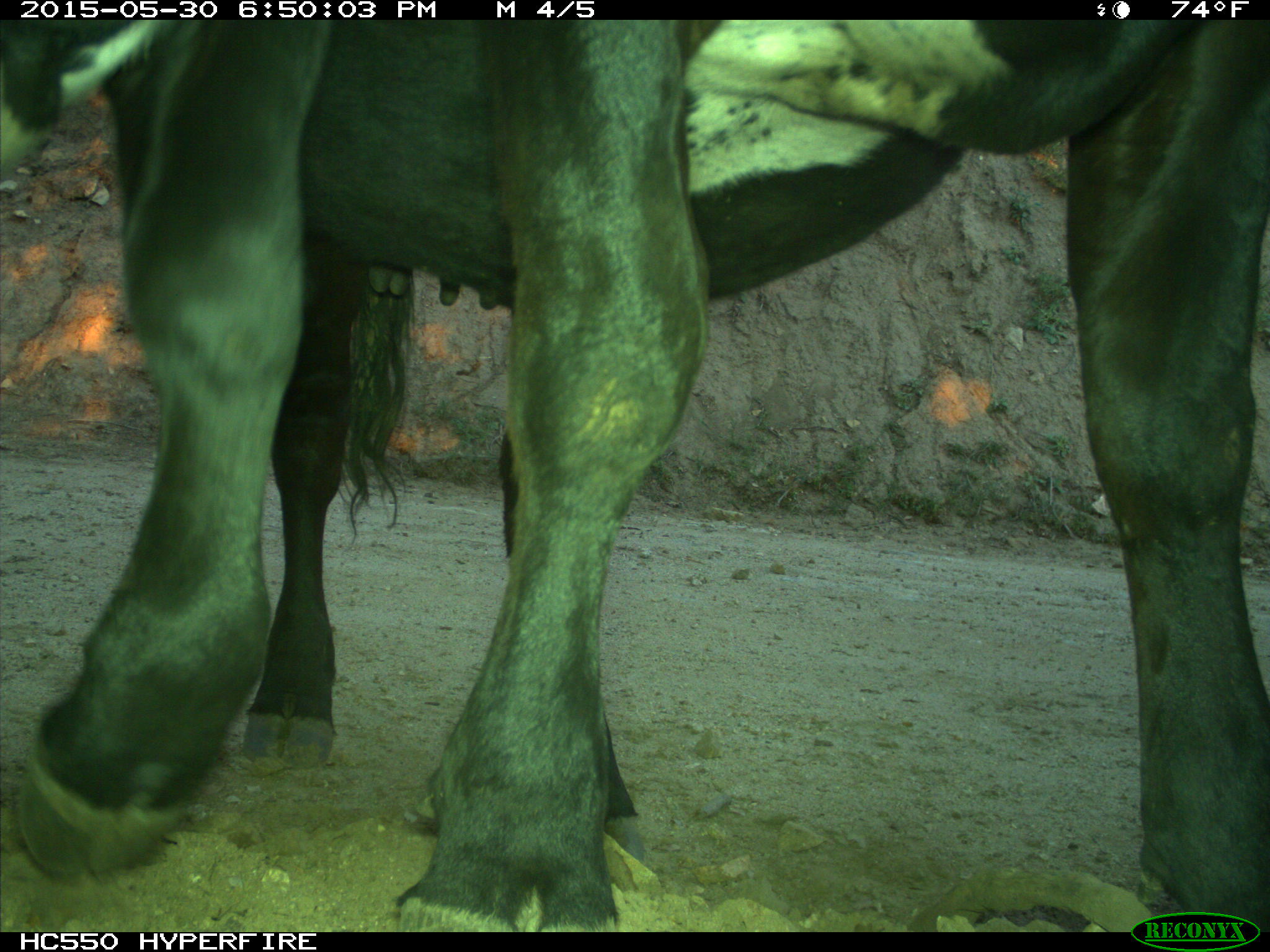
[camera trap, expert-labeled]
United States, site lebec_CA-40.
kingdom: Animalia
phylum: Chordata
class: Mammalia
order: Artiodactyla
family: Bovidae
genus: Bos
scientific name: Bos taurus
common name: domestic cow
Bos taurus (domestic cow).